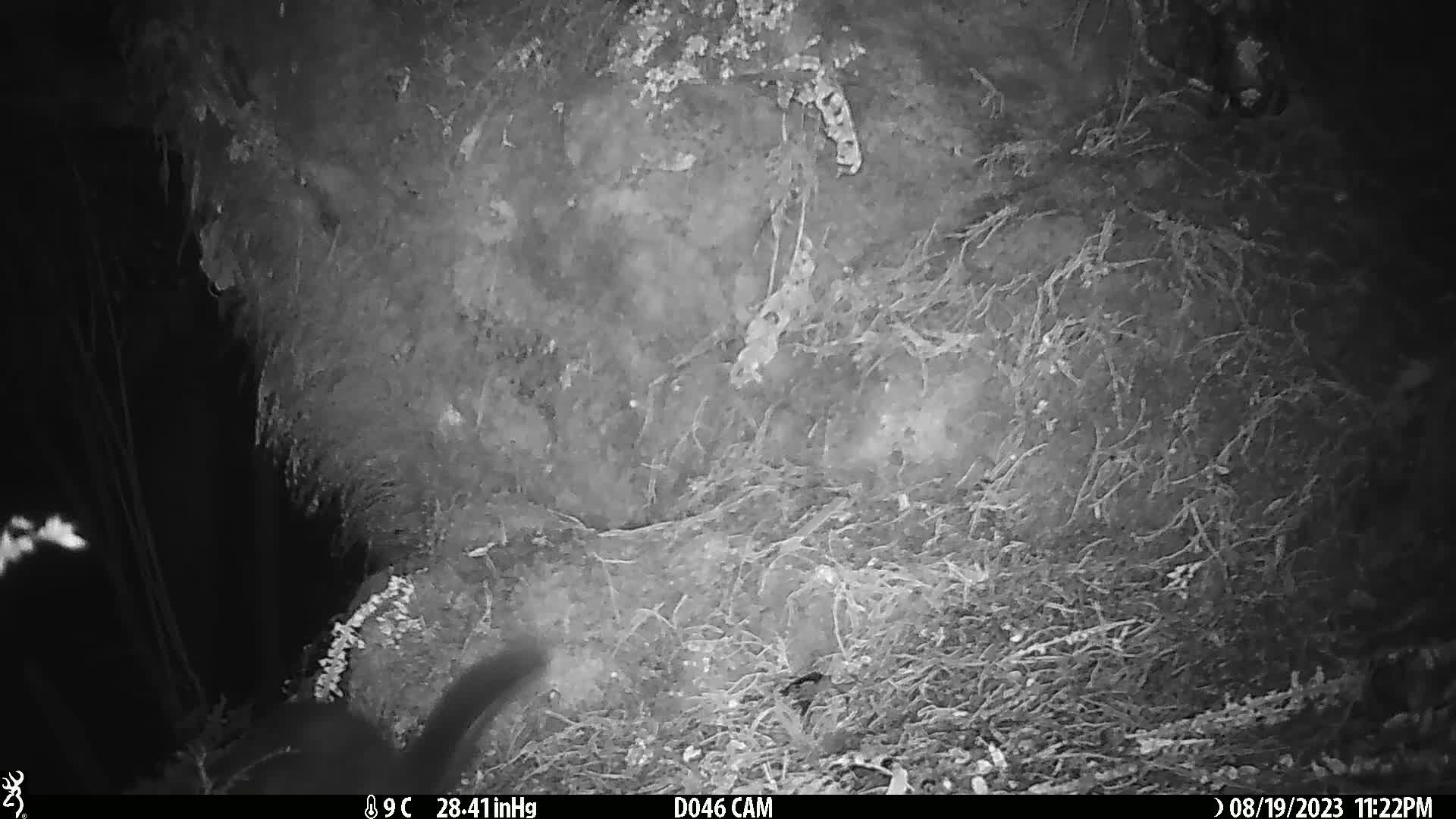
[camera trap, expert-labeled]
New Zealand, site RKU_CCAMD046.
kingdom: Animalia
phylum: Chordata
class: Mammalia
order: Diprotodontia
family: Phalangeridae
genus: Trichosurus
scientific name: Trichosurus vulpecula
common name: common brushtail possum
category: possum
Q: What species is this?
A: Possum (common brushtail possum) (Trichosurus vulpecula).